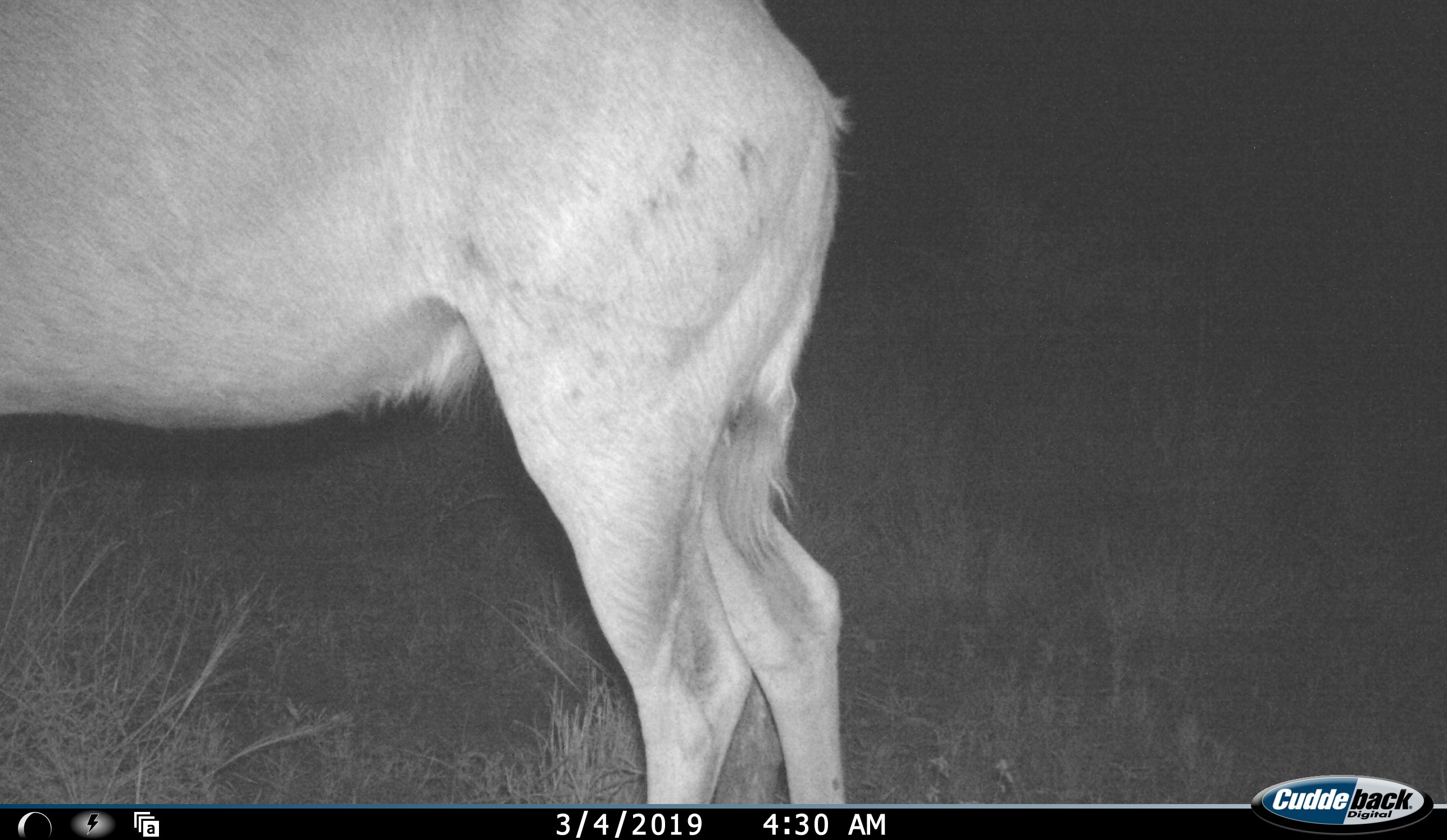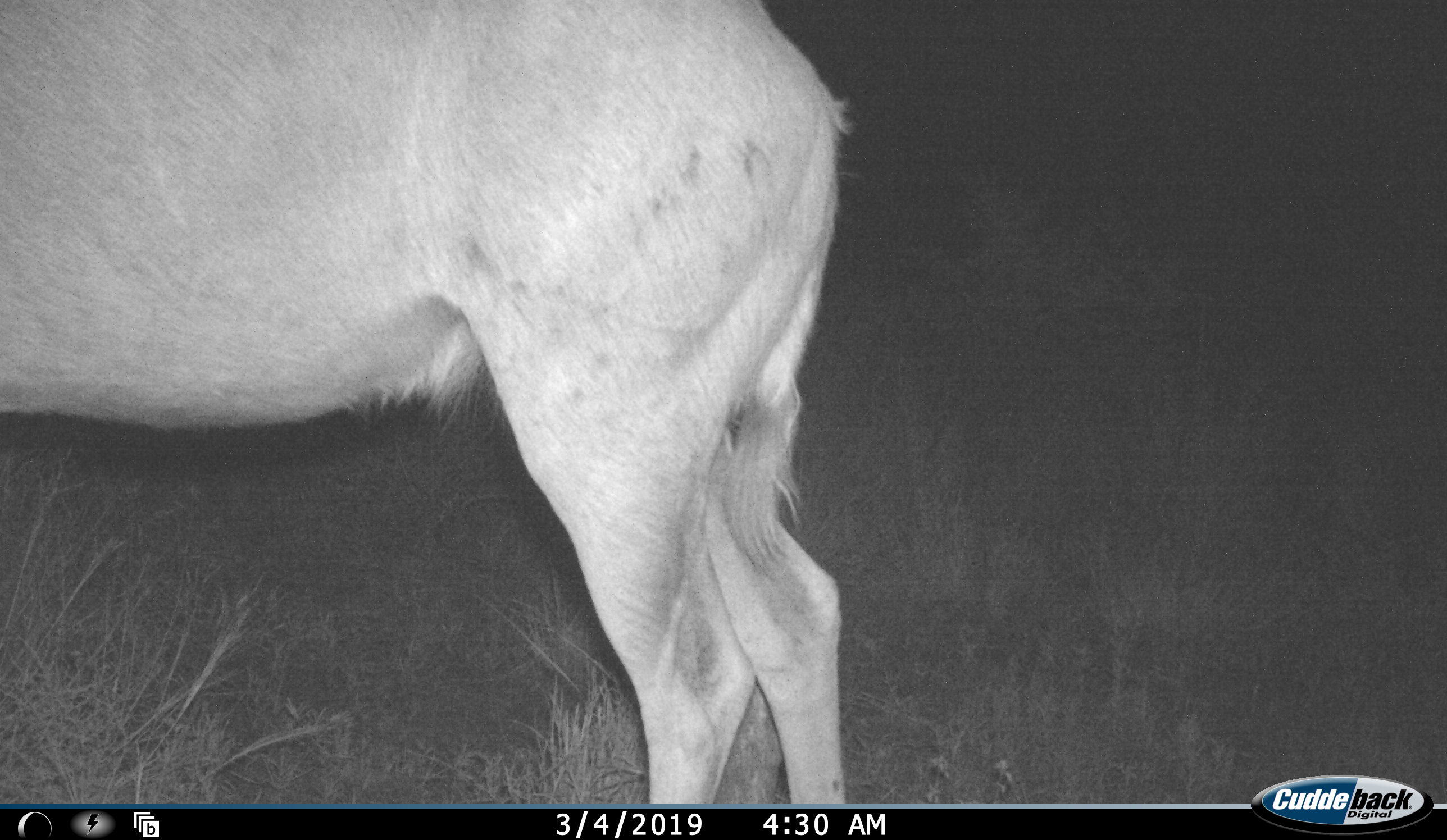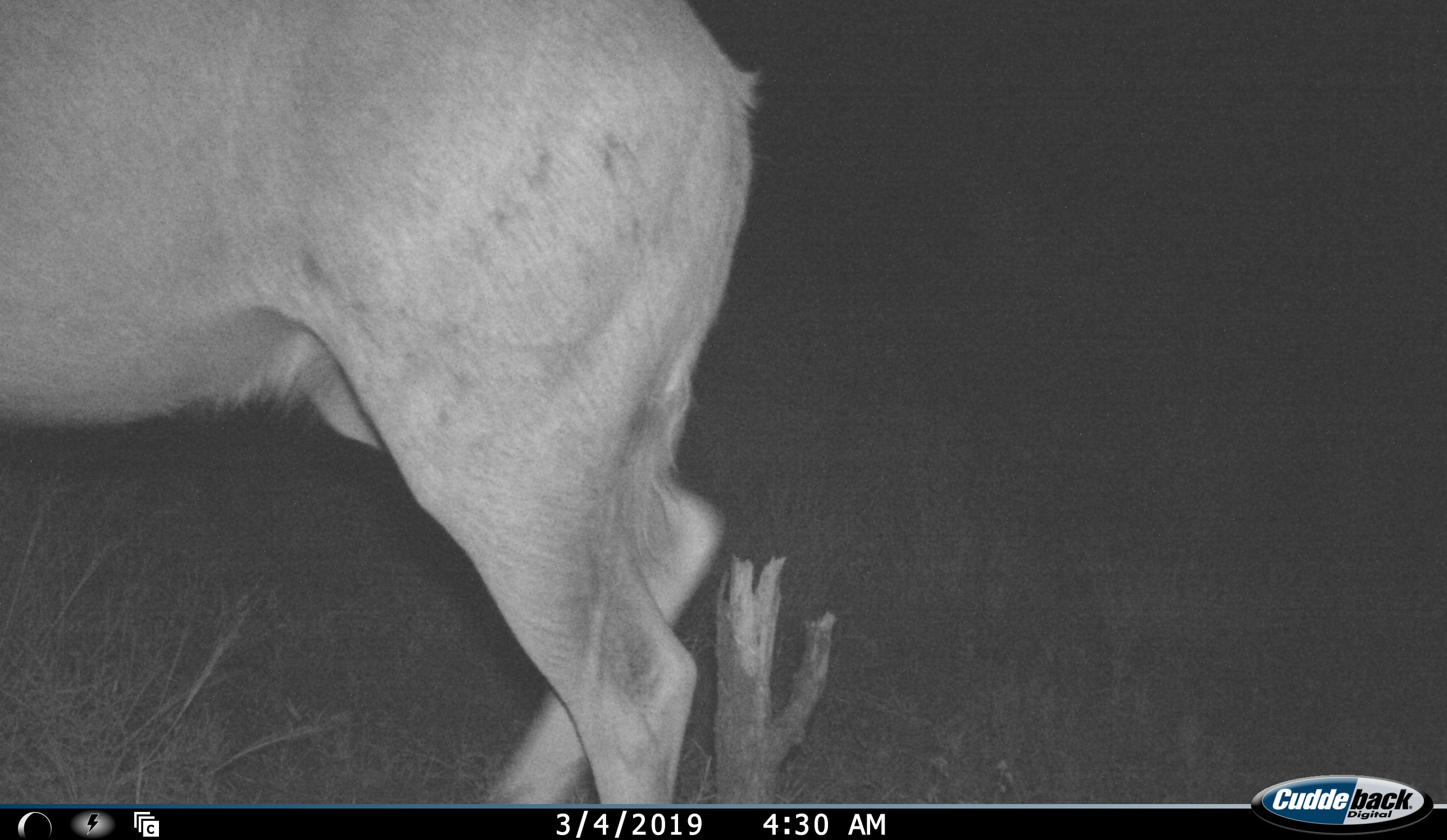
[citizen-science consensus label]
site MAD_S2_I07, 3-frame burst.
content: unidentified animal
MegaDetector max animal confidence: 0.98